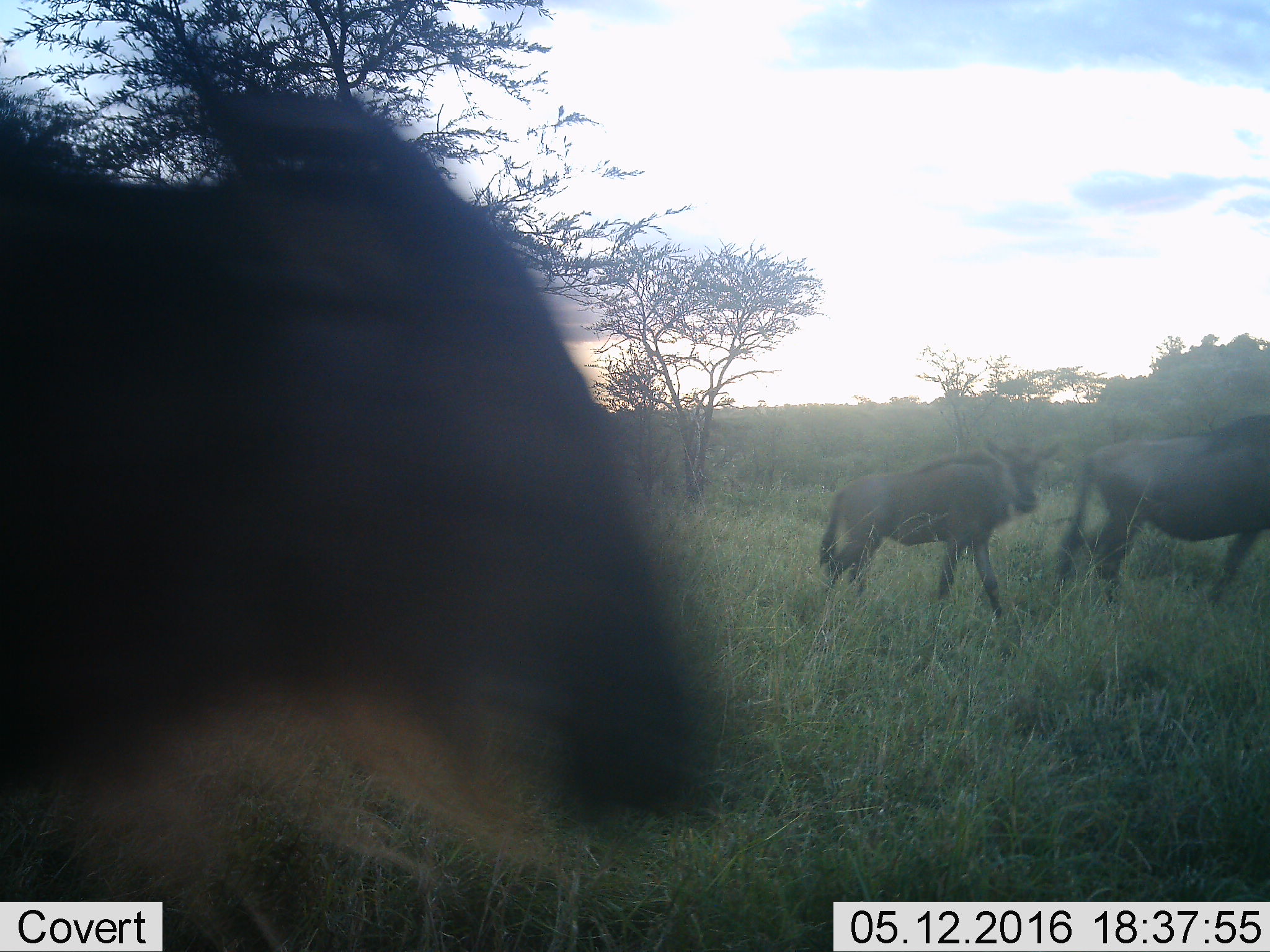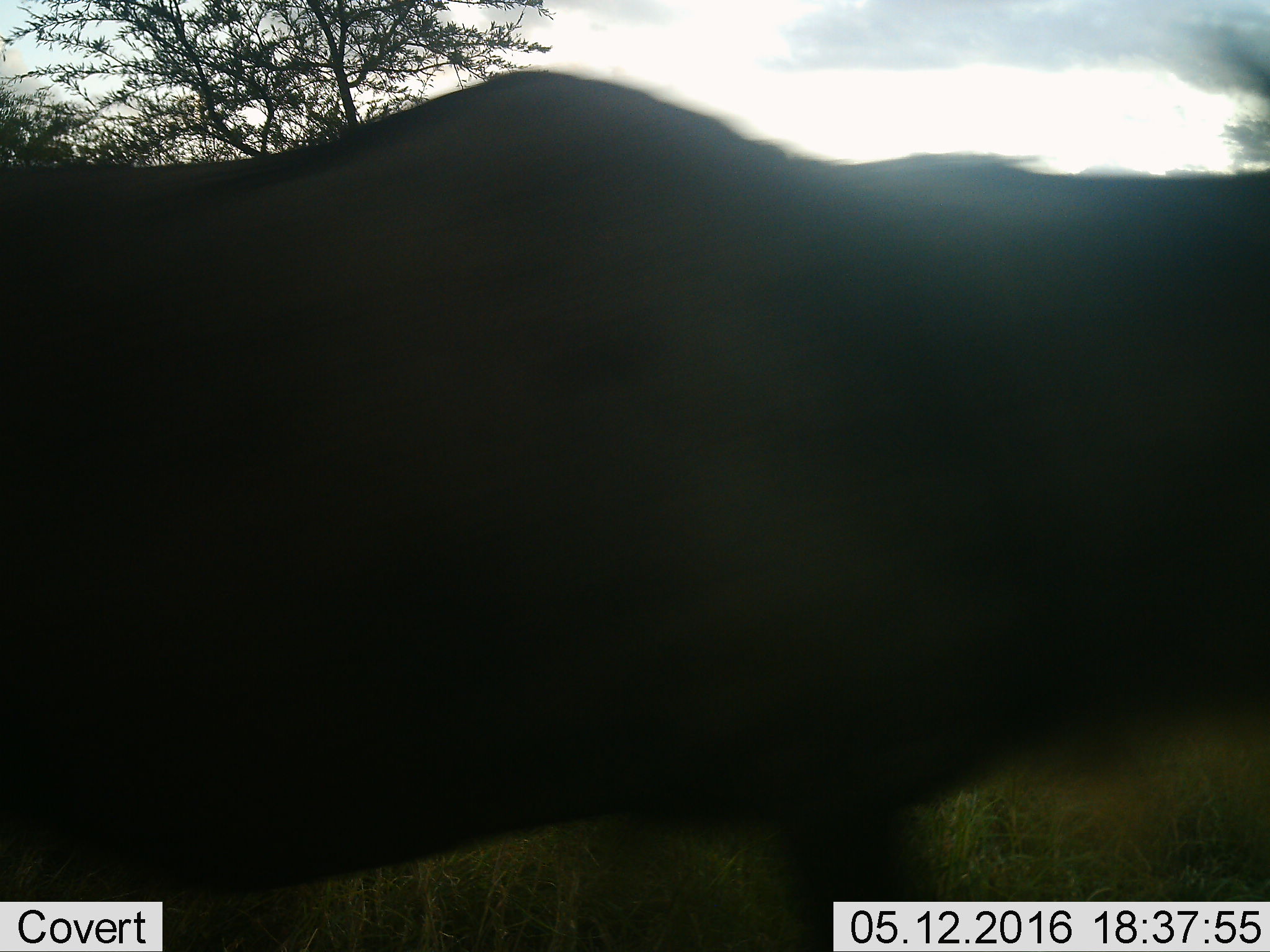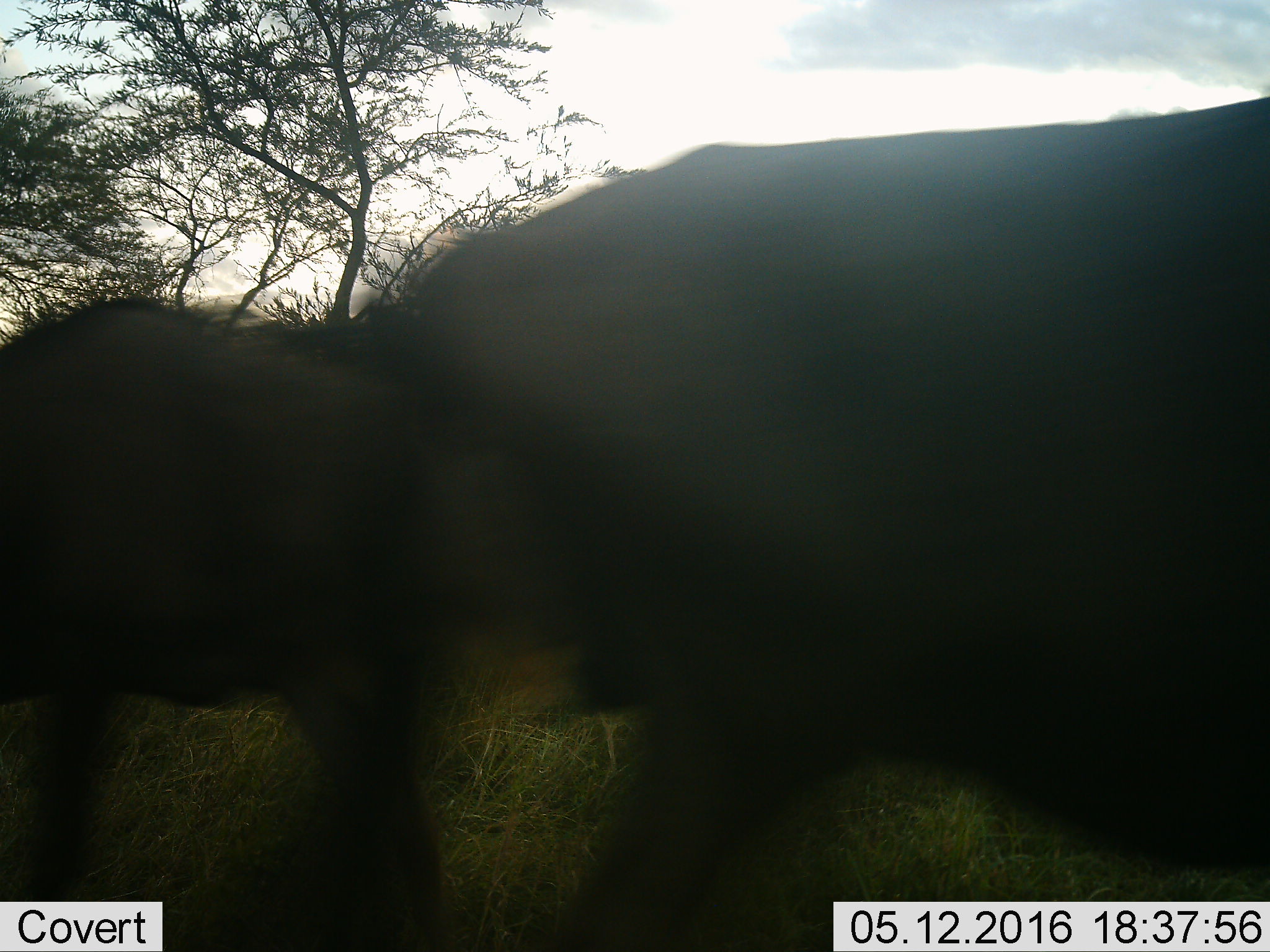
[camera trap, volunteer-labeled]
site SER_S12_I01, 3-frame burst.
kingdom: Animalia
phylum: Chordata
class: Mammalia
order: Artiodactyla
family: Bovidae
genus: Connochaetes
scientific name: Connochaetes taurinus taurinus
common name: blue wildebeest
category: wildebeestblue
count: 3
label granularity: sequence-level